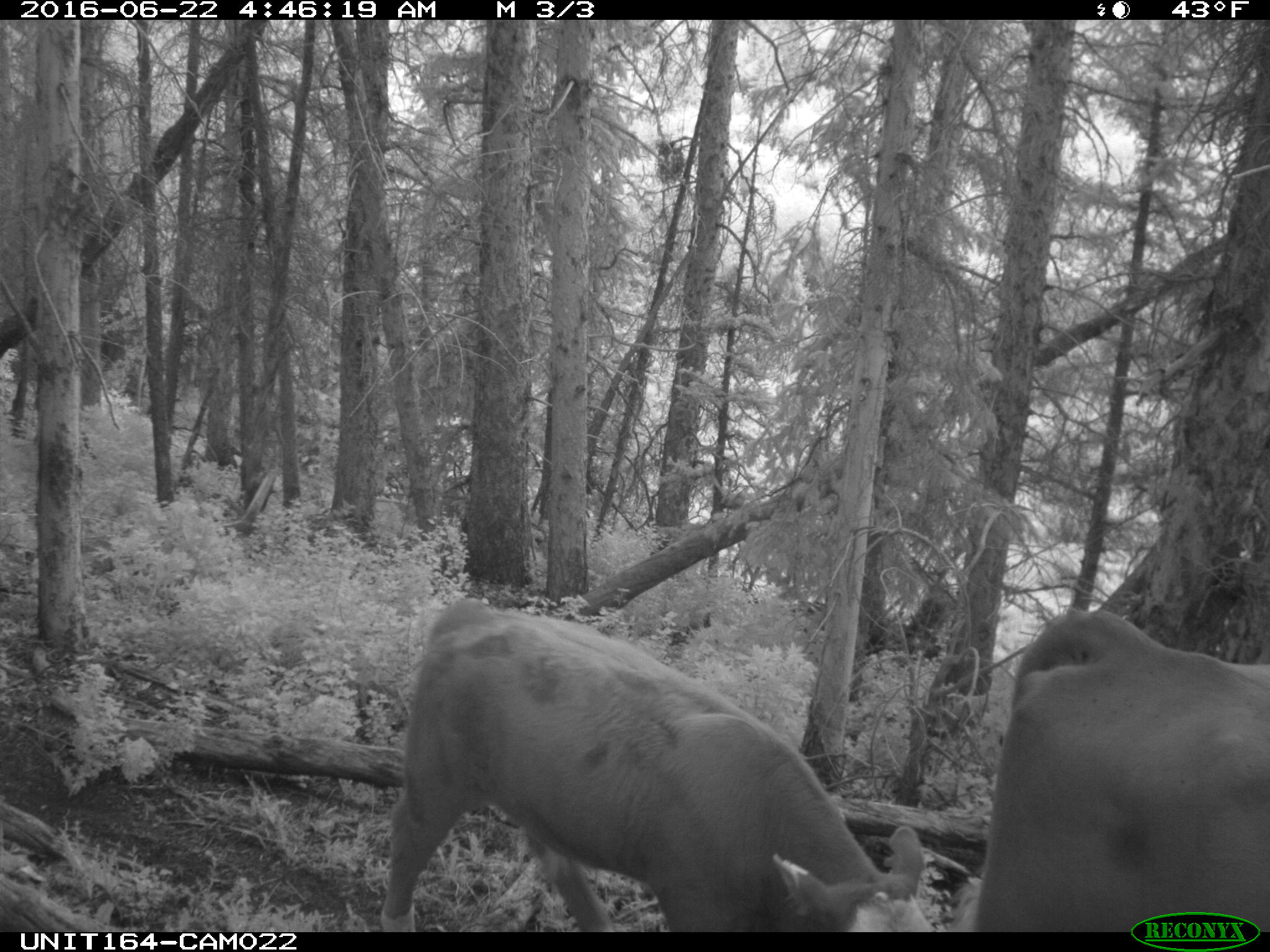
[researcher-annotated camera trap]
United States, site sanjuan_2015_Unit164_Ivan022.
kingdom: Animalia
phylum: Chordata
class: Mammalia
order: Artiodactyla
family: Bovidae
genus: Bos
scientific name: Bos taurus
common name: domestic cow